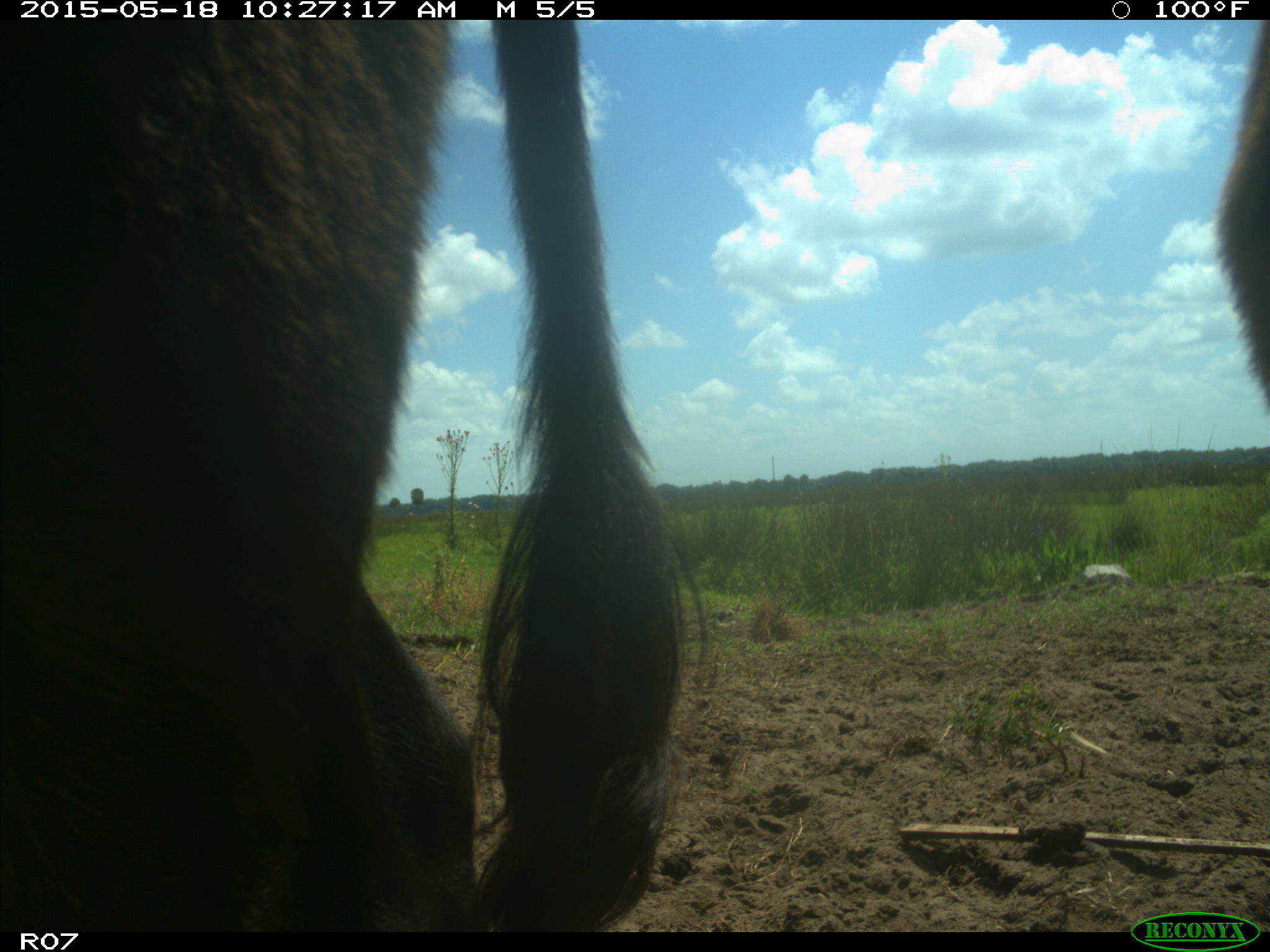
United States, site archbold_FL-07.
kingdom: Animalia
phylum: Chordata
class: Mammalia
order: Artiodactyla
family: Bovidae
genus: Bos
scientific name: Bos taurus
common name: domestic cow